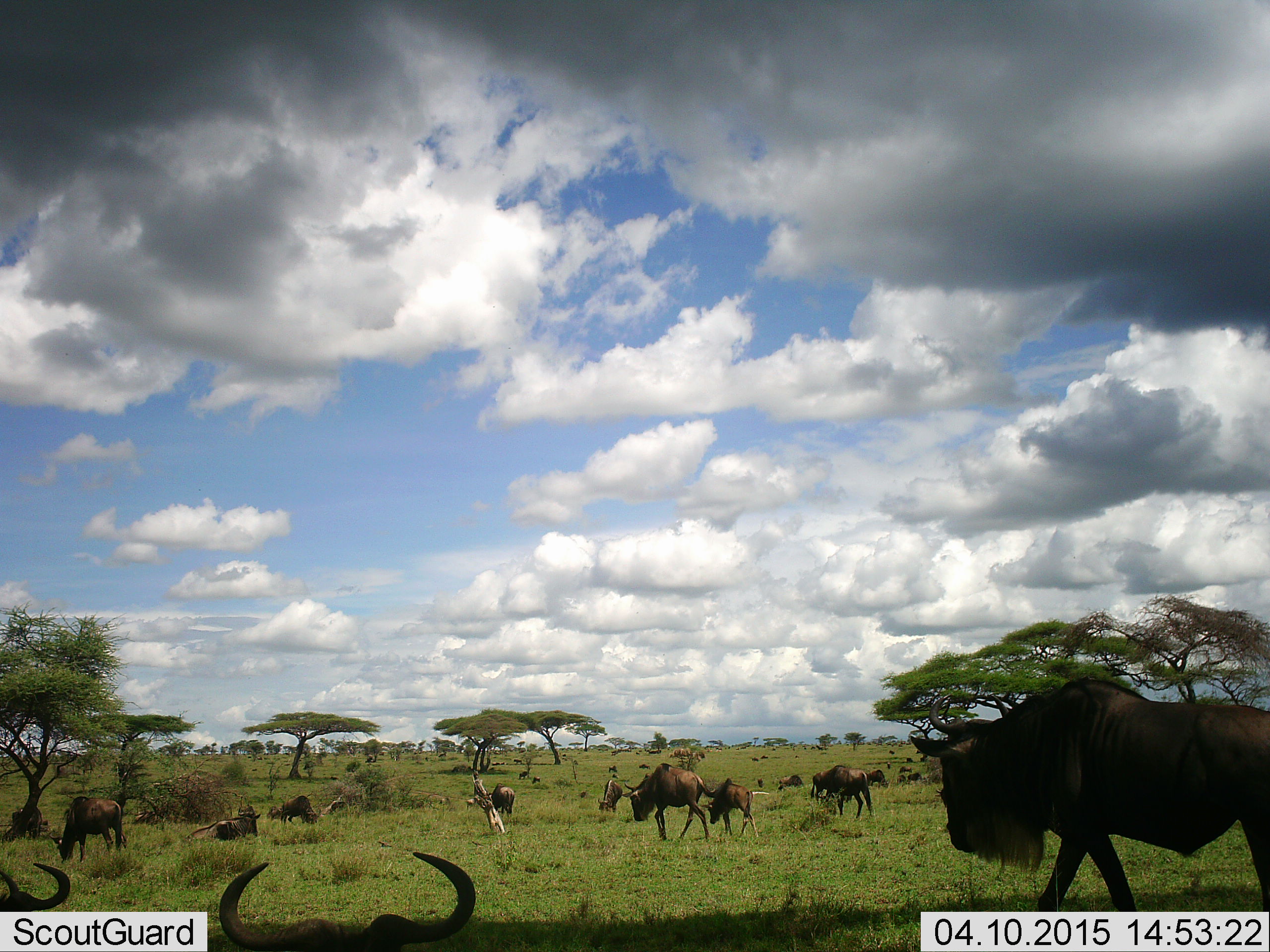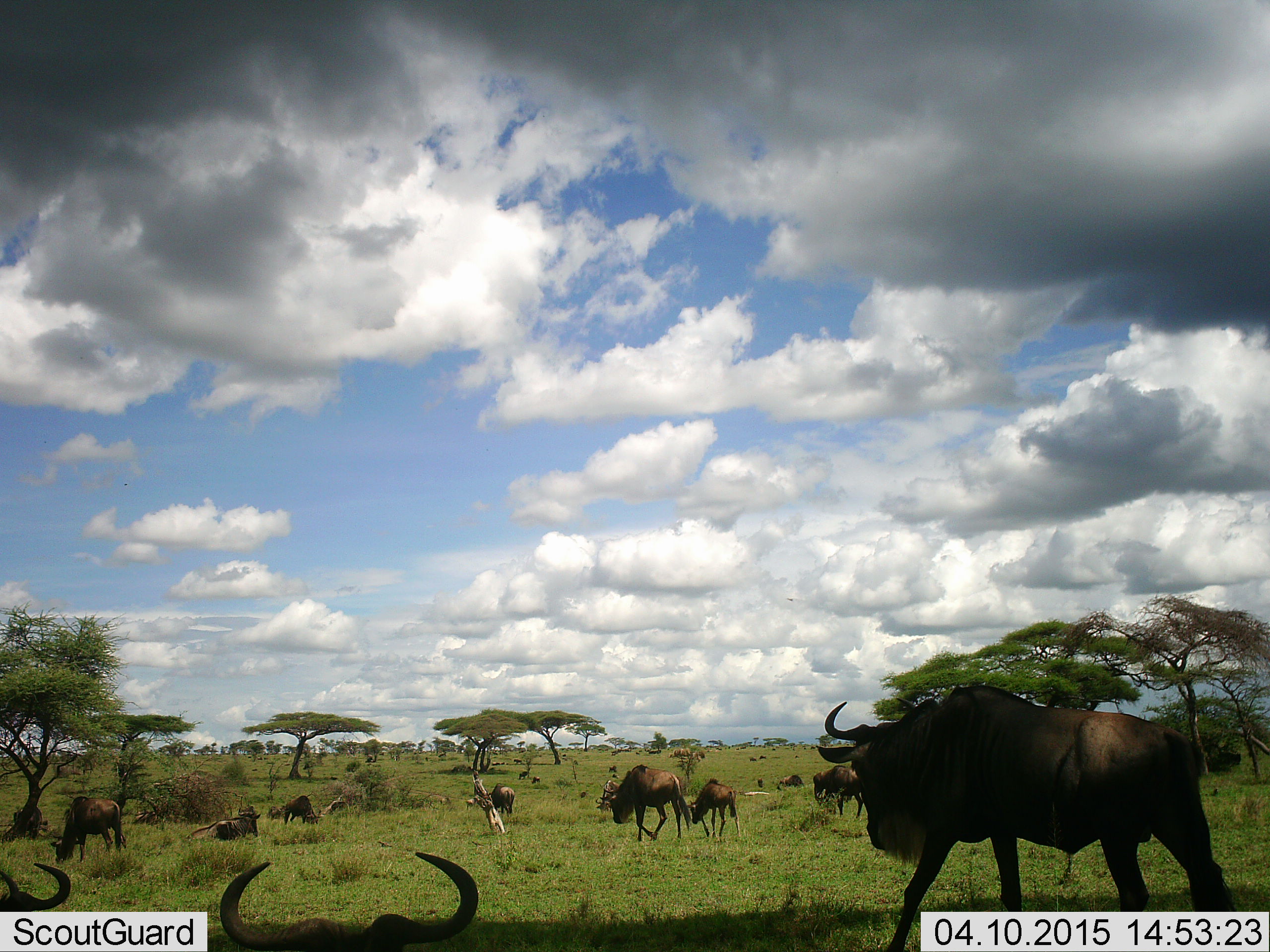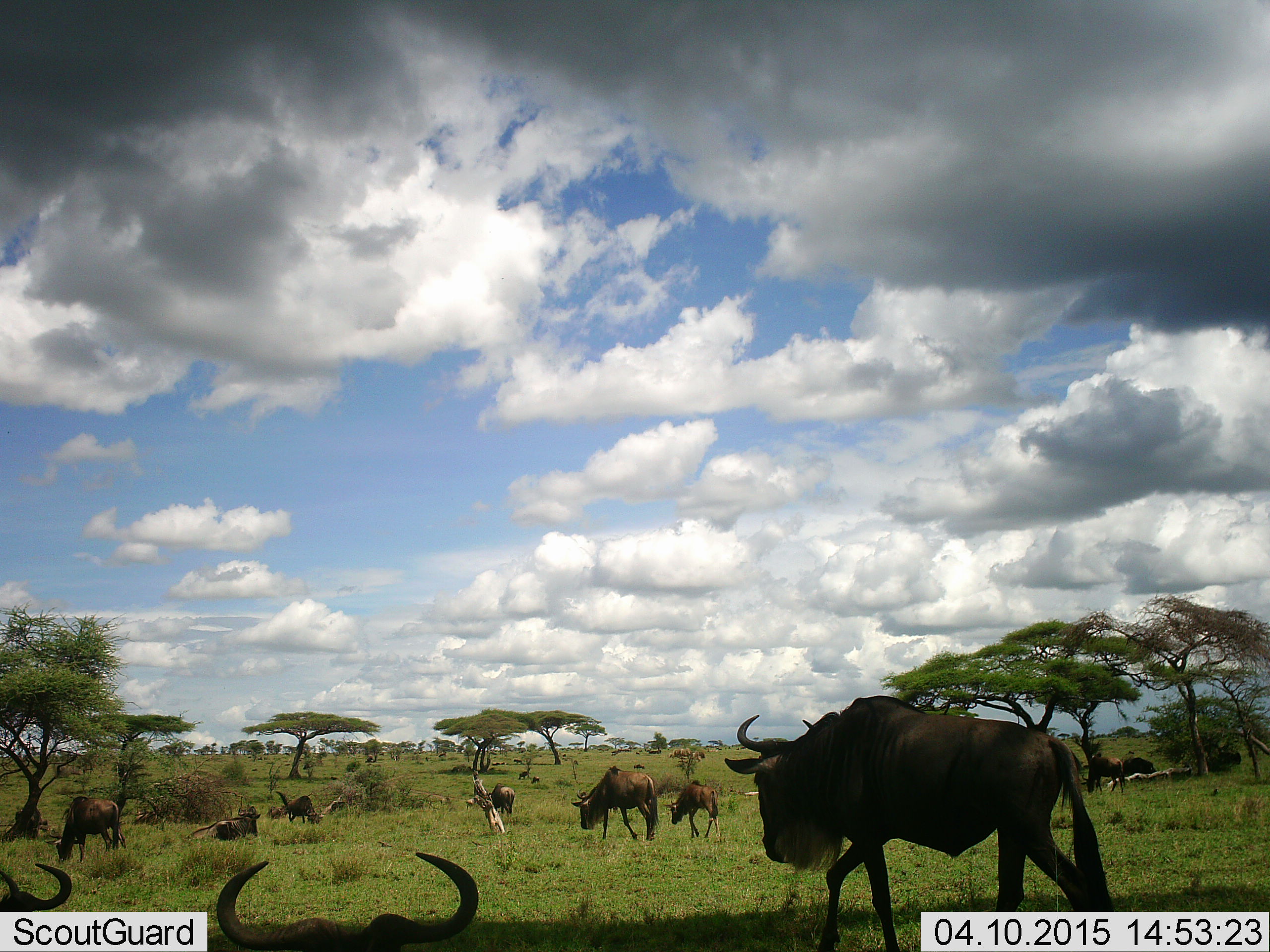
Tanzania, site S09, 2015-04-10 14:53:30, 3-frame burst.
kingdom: Animalia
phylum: Chordata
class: Mammalia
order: Artiodactyla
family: Bovidae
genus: Connochaetes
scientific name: Connochaetes taurinus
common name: blue wildebeest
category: wildebeest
Wildebeest (blue wildebeest) (Connochaetes taurinus), count 11-50. Behavior (volunteer vote fractions): standing 50%, resting 60%, moving 100%, interacting 0%. Young present (vote fraction): 60%. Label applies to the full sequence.